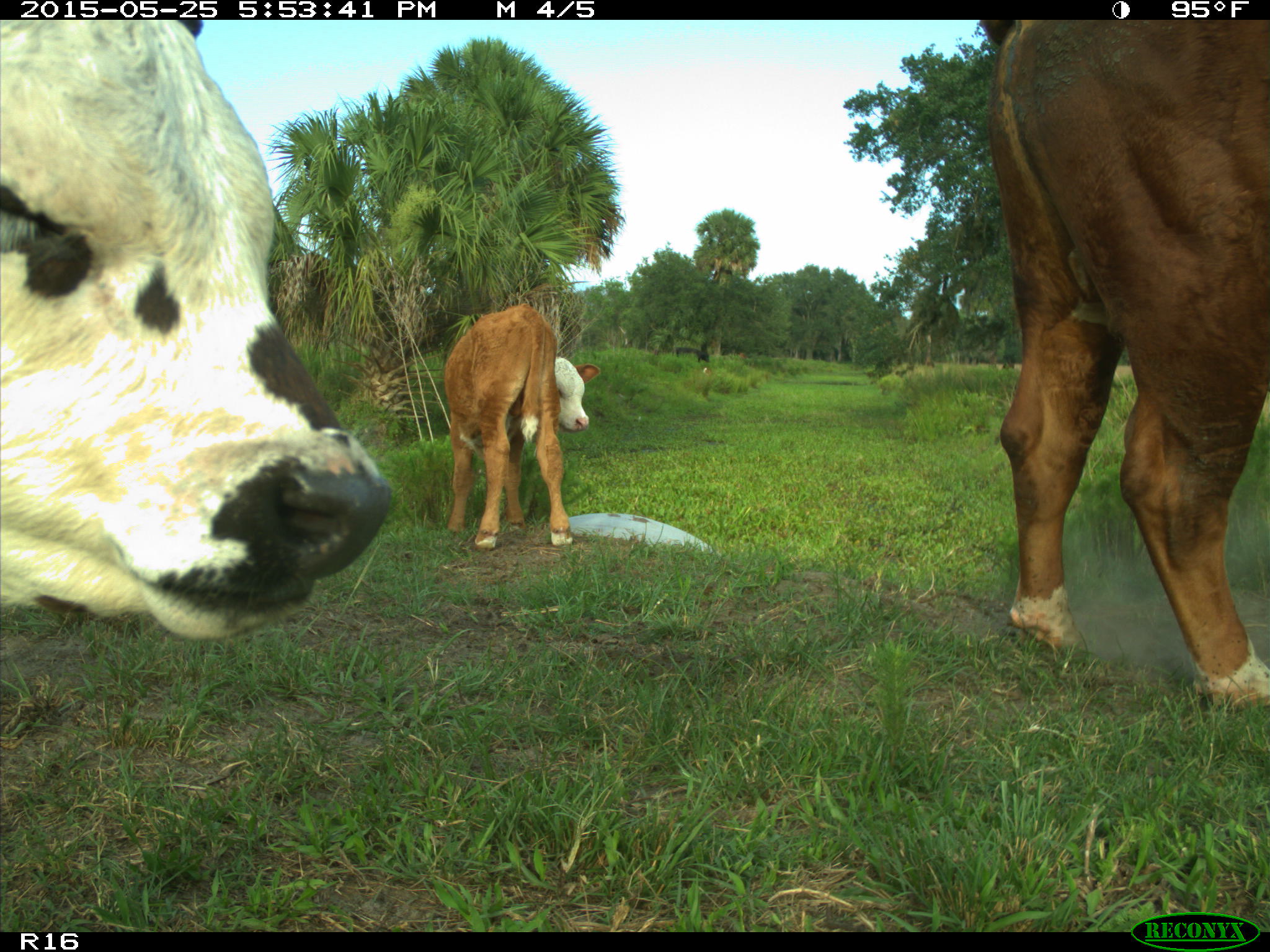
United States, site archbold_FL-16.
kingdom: Animalia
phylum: Chordata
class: Mammalia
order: Artiodactyla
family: Bovidae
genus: Bos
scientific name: Bos taurus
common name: domestic cow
Bos taurus (domestic cow).